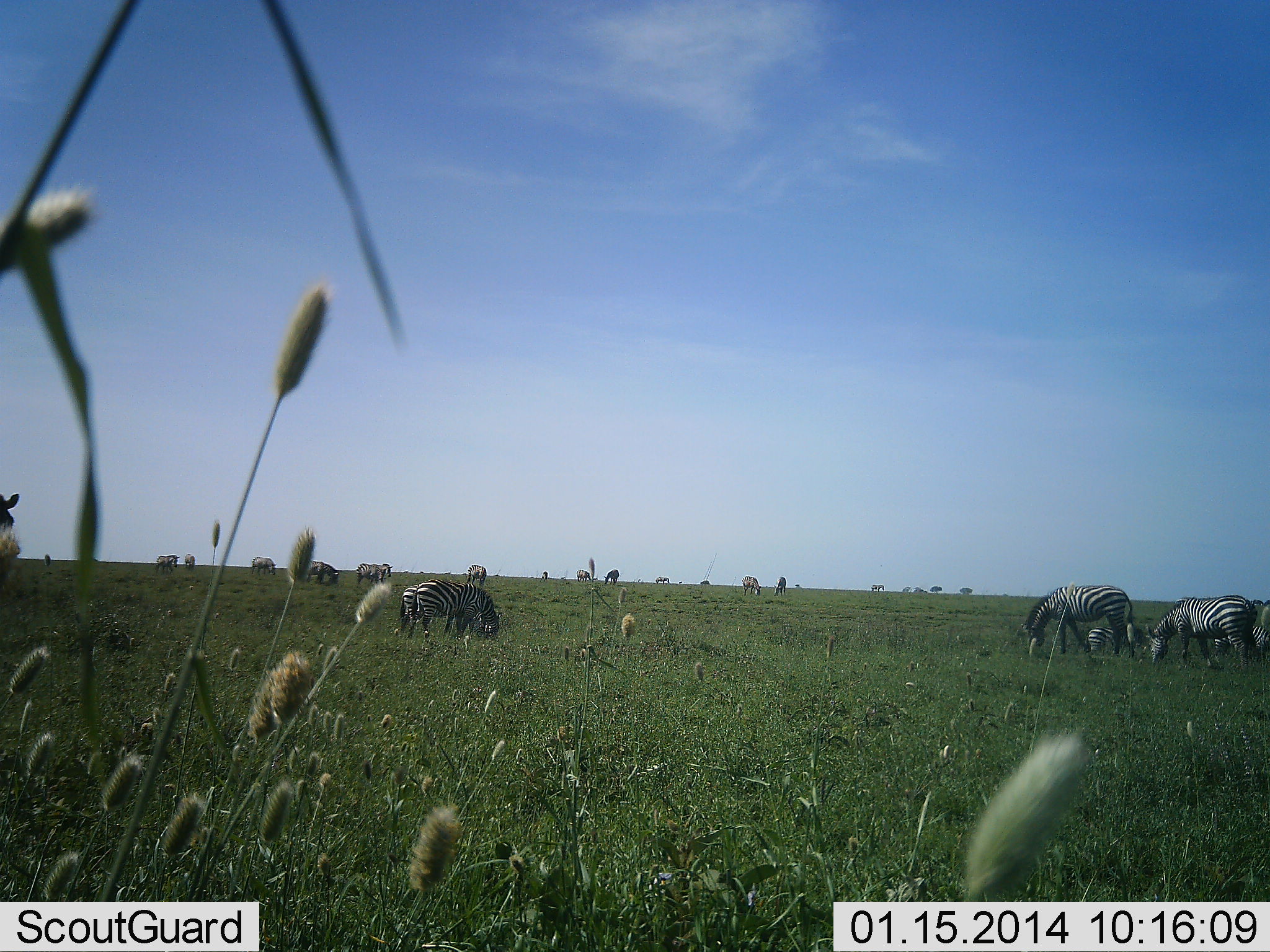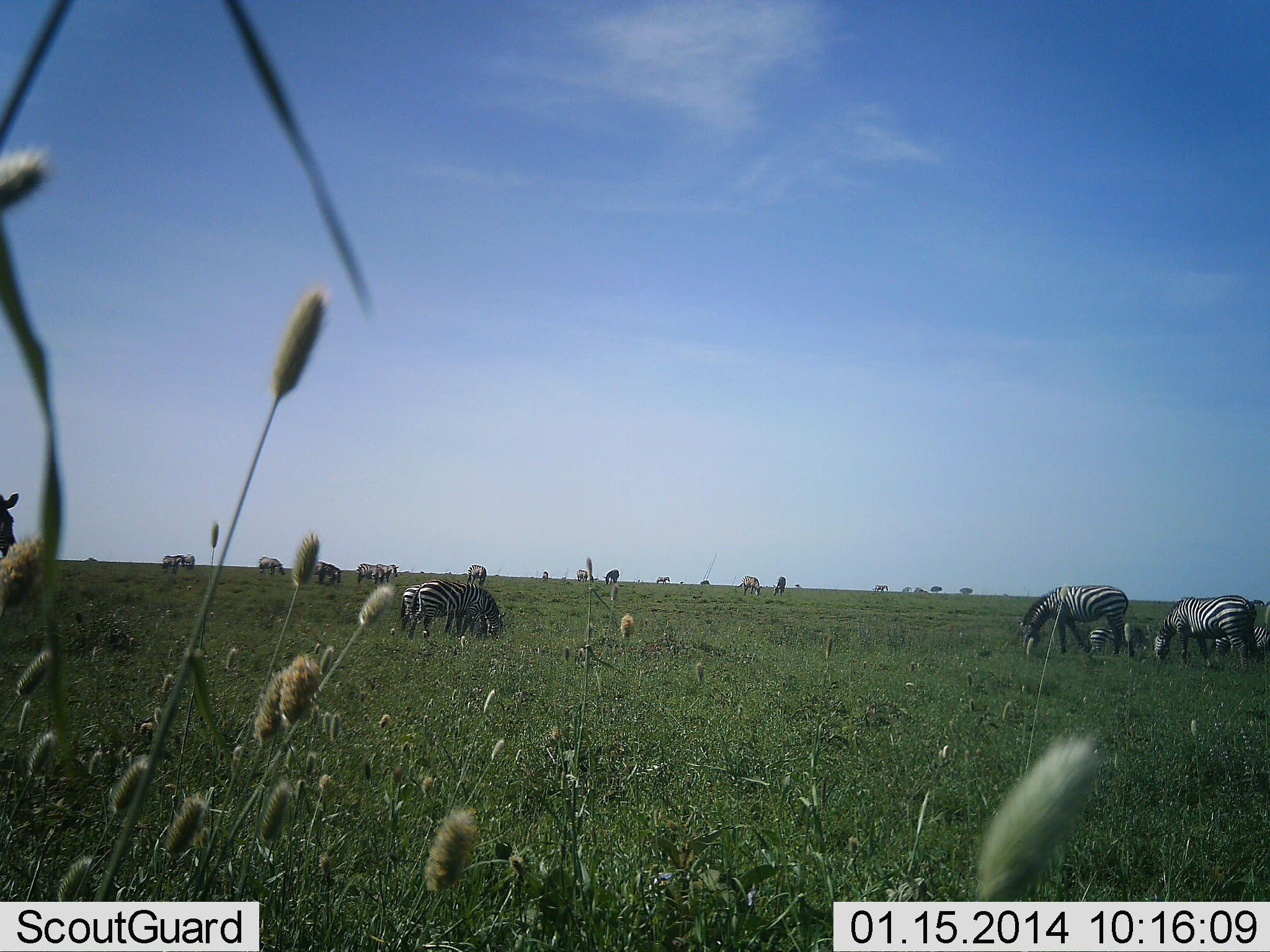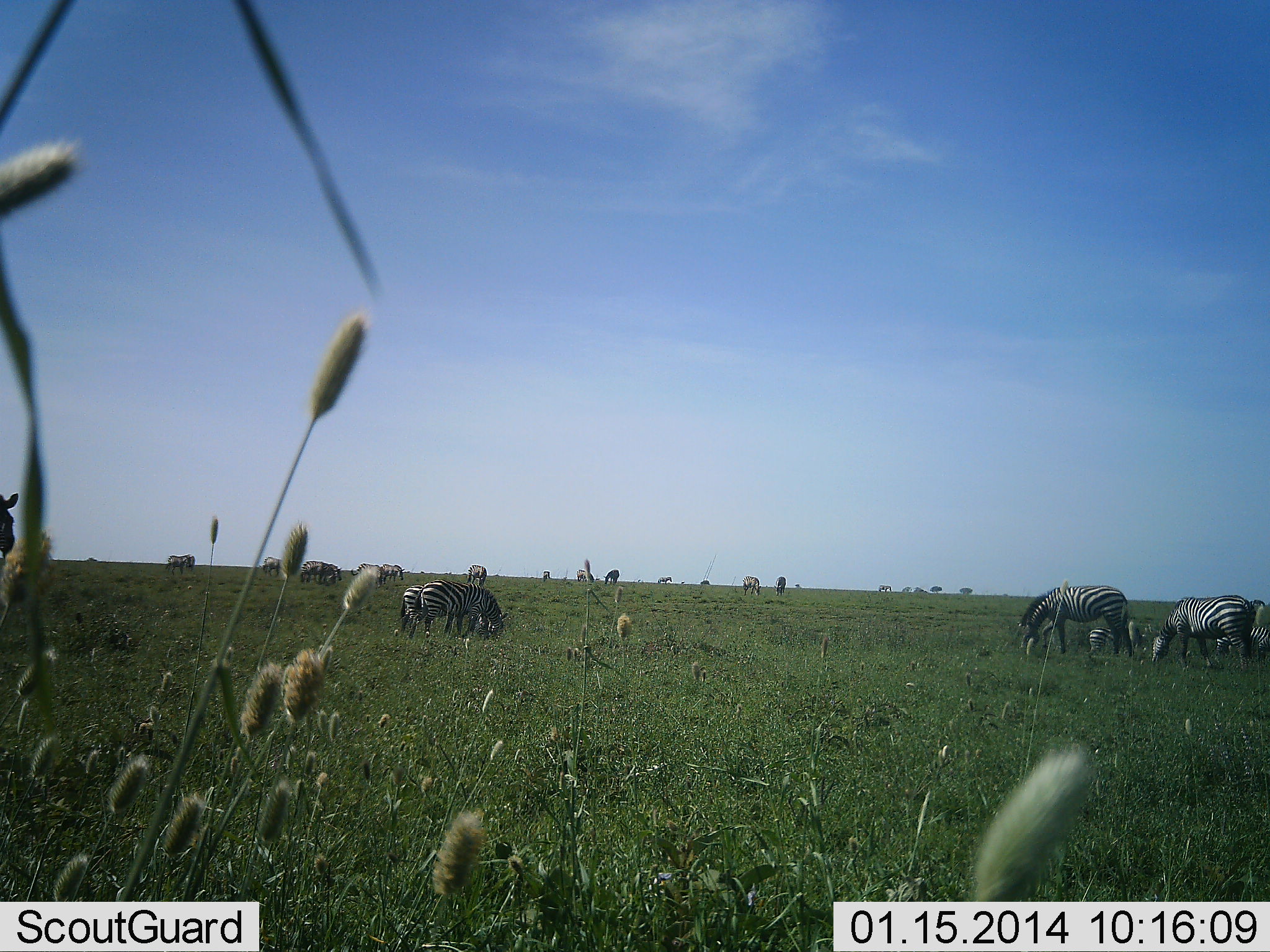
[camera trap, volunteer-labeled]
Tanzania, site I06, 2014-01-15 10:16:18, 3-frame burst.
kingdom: Animalia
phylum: Chordata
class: Mammalia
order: Perissodactyla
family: Equidae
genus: Equus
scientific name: Equus quagga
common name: plains zebra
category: zebra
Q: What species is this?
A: Zebra (plains zebra) (Equus quagga).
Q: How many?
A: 11-50.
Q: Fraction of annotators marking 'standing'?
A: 70%.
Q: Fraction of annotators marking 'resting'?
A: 0%.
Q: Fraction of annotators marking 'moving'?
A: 10%.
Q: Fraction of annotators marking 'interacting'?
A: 10%.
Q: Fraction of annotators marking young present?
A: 20%.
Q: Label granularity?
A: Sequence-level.